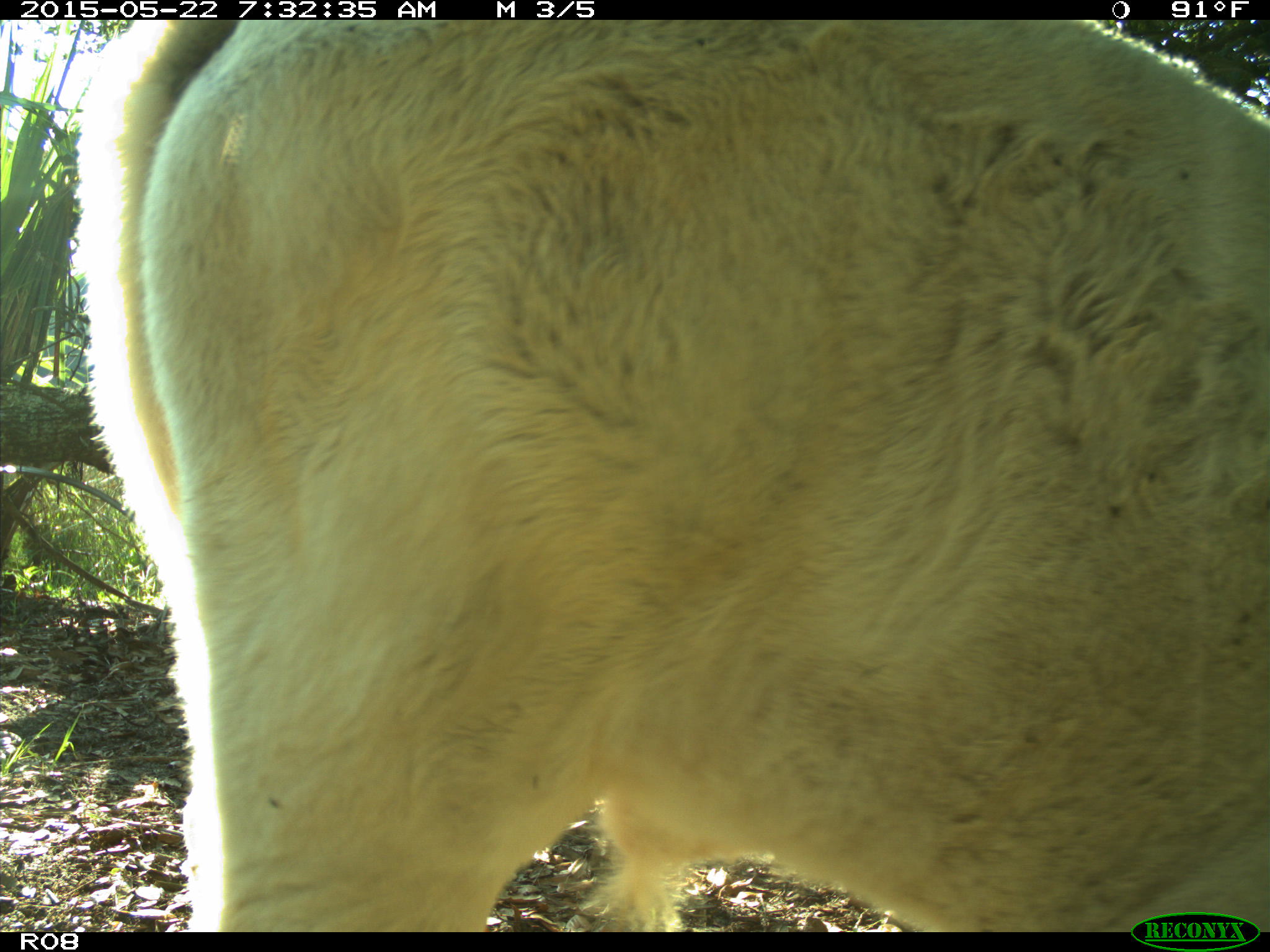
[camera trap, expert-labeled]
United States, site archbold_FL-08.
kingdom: Animalia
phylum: Chordata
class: Mammalia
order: Artiodactyla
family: Bovidae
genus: Bos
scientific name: Bos taurus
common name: domestic cow